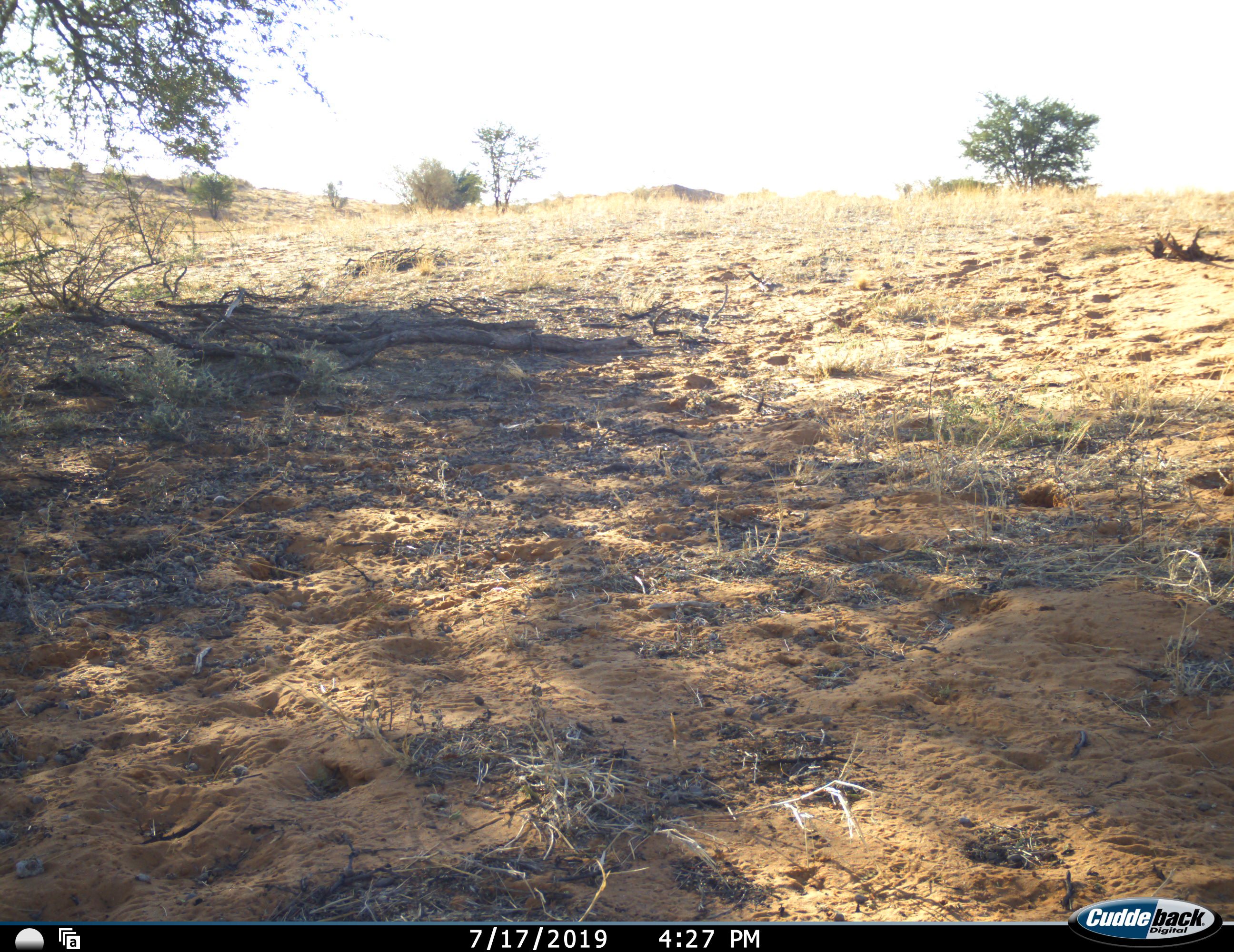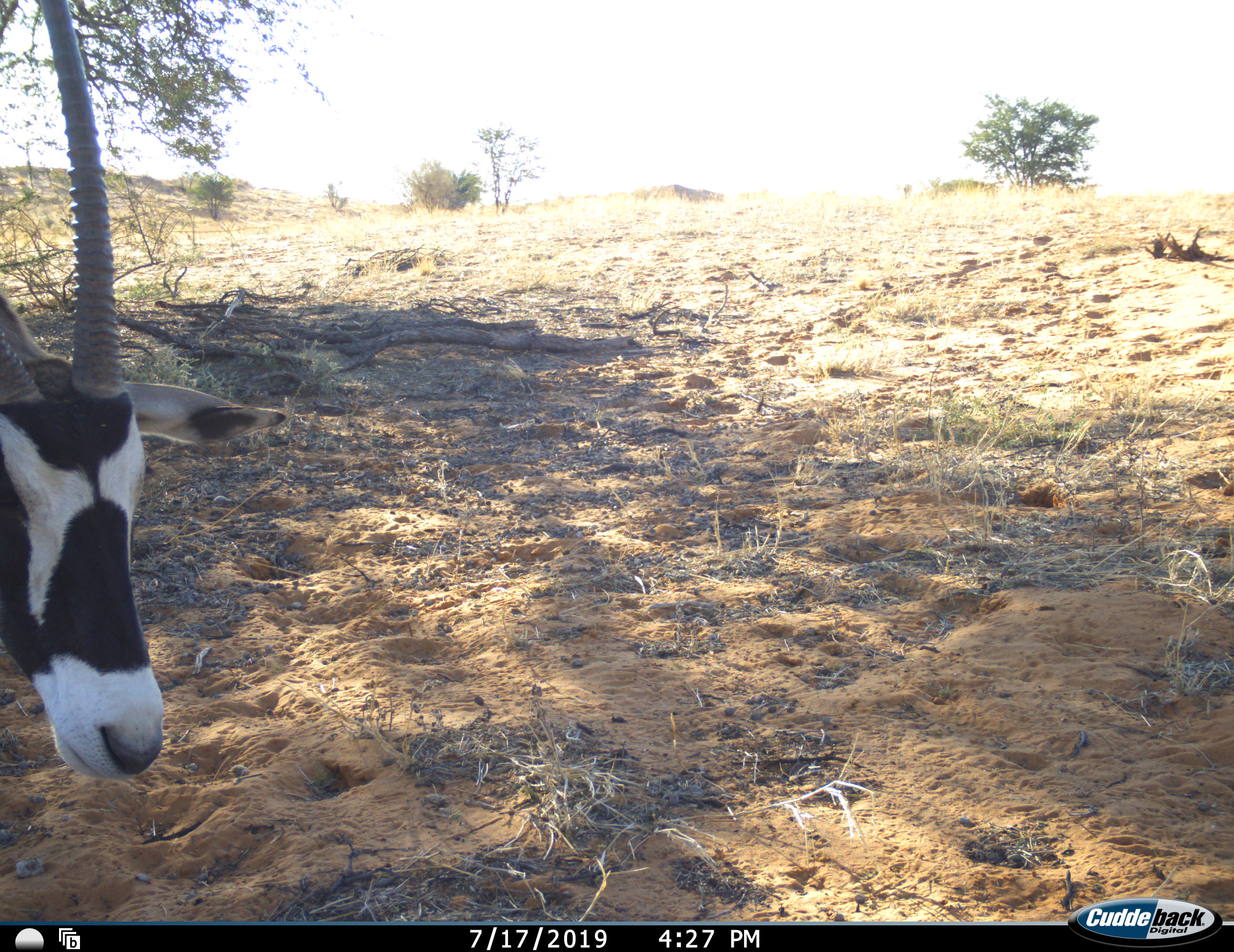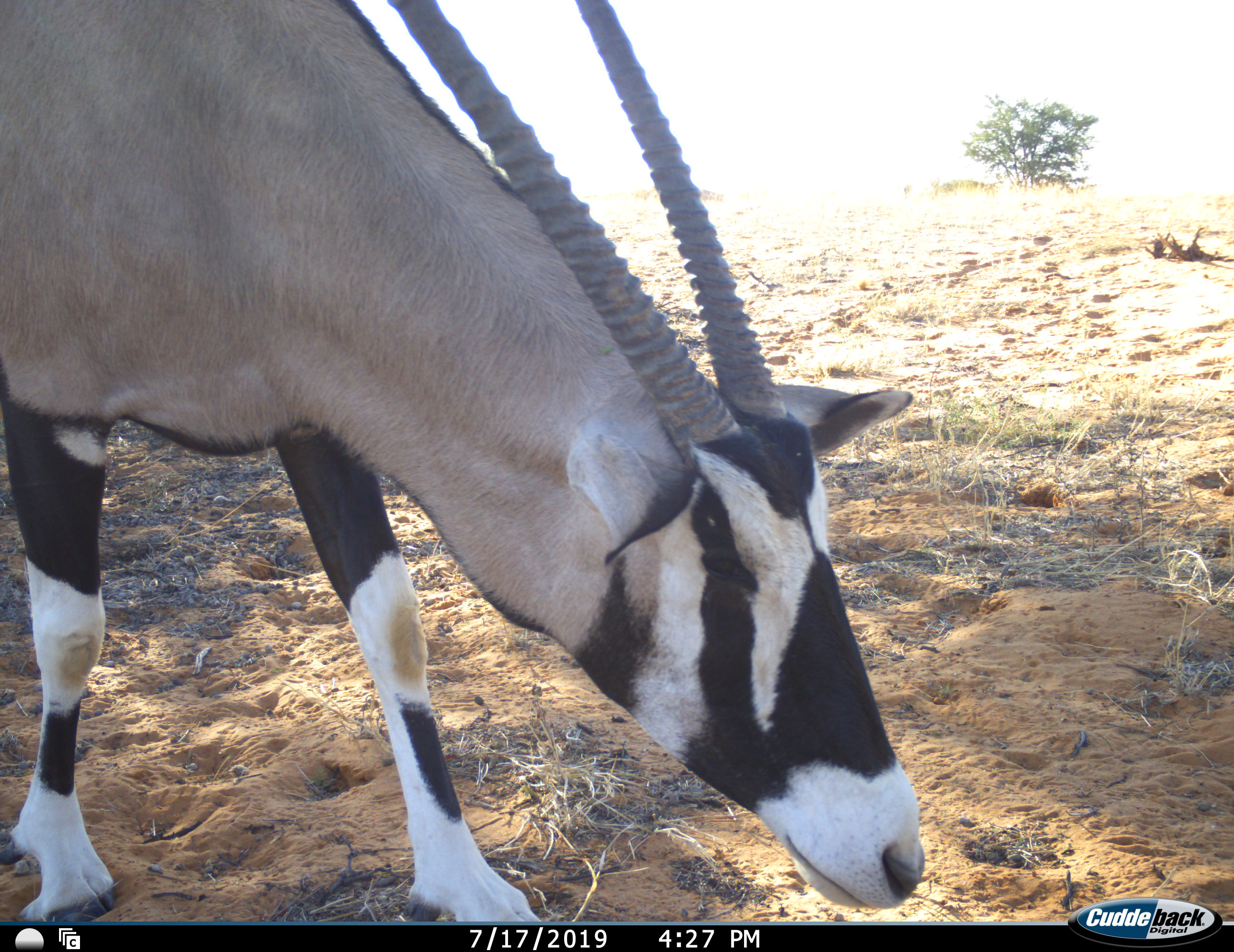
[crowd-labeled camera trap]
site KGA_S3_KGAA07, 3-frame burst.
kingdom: Animalia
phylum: Chordata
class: Mammalia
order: Artiodactyla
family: Bovidae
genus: Oryx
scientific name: Oryx gazella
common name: gemsbok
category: oryx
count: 1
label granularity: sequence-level